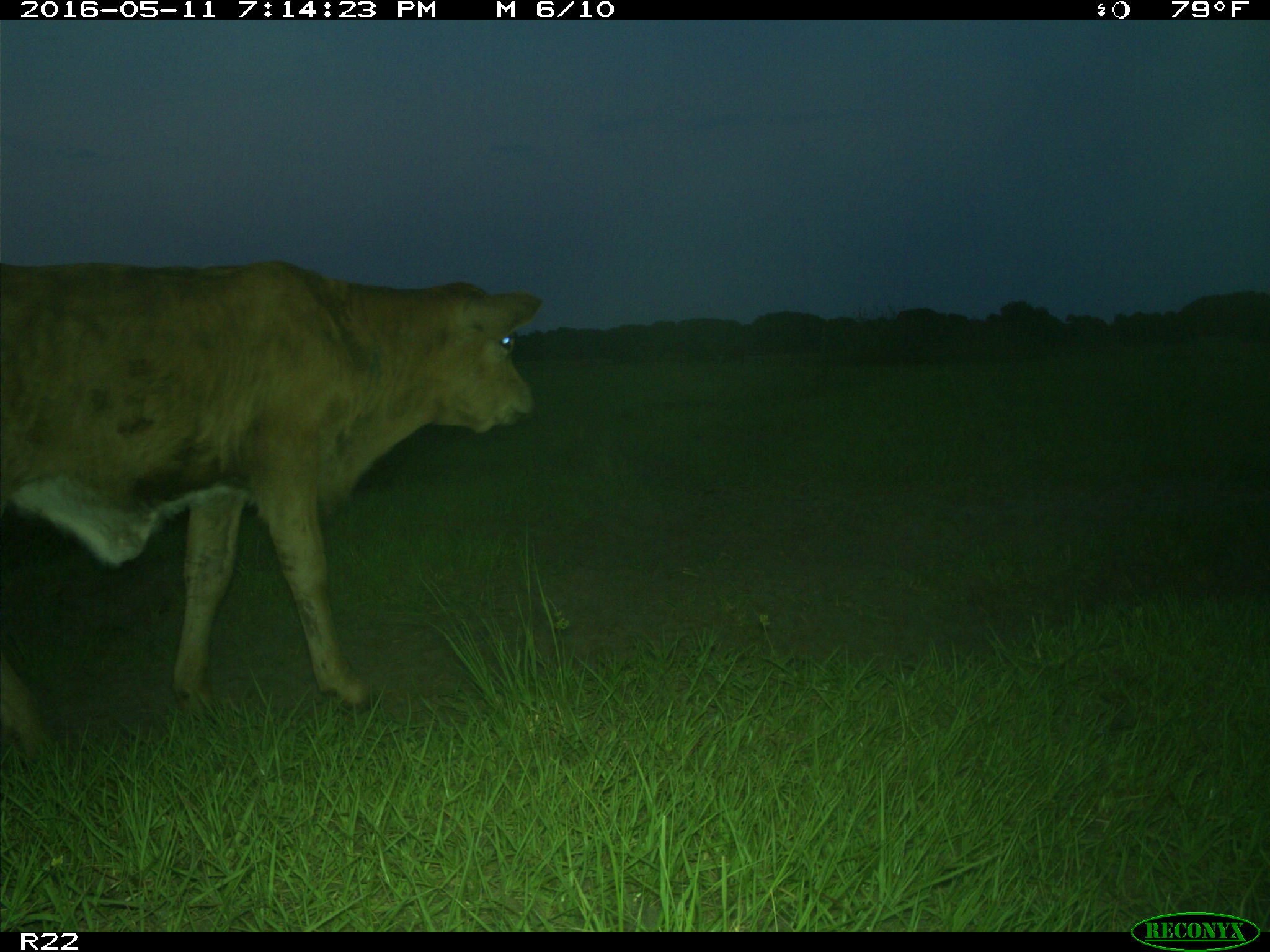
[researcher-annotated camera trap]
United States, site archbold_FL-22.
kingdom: Animalia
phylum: Chordata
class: Mammalia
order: Artiodactyla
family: Bovidae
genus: Bos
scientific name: Bos taurus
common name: domestic cow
Bos taurus (domestic cow).